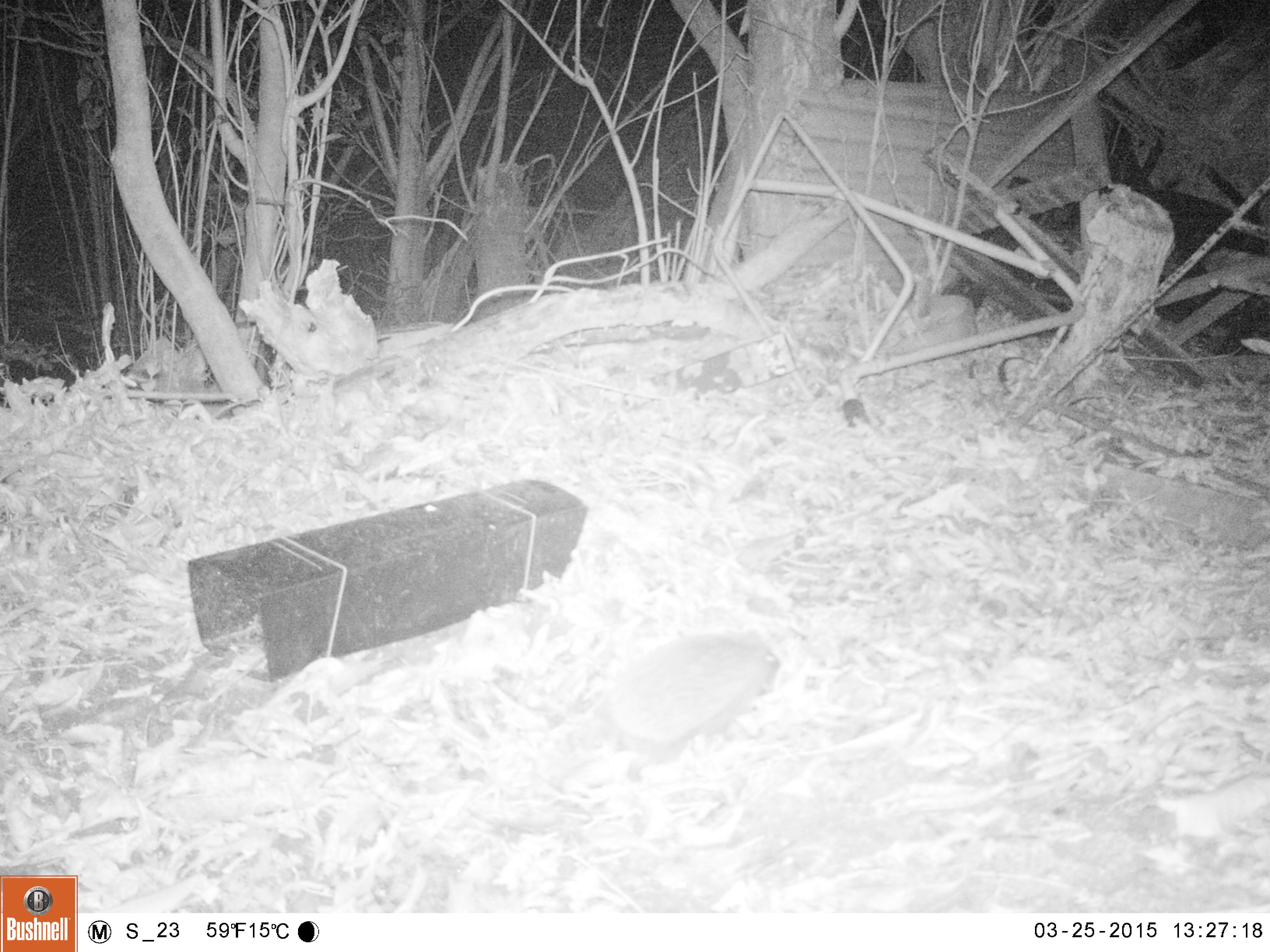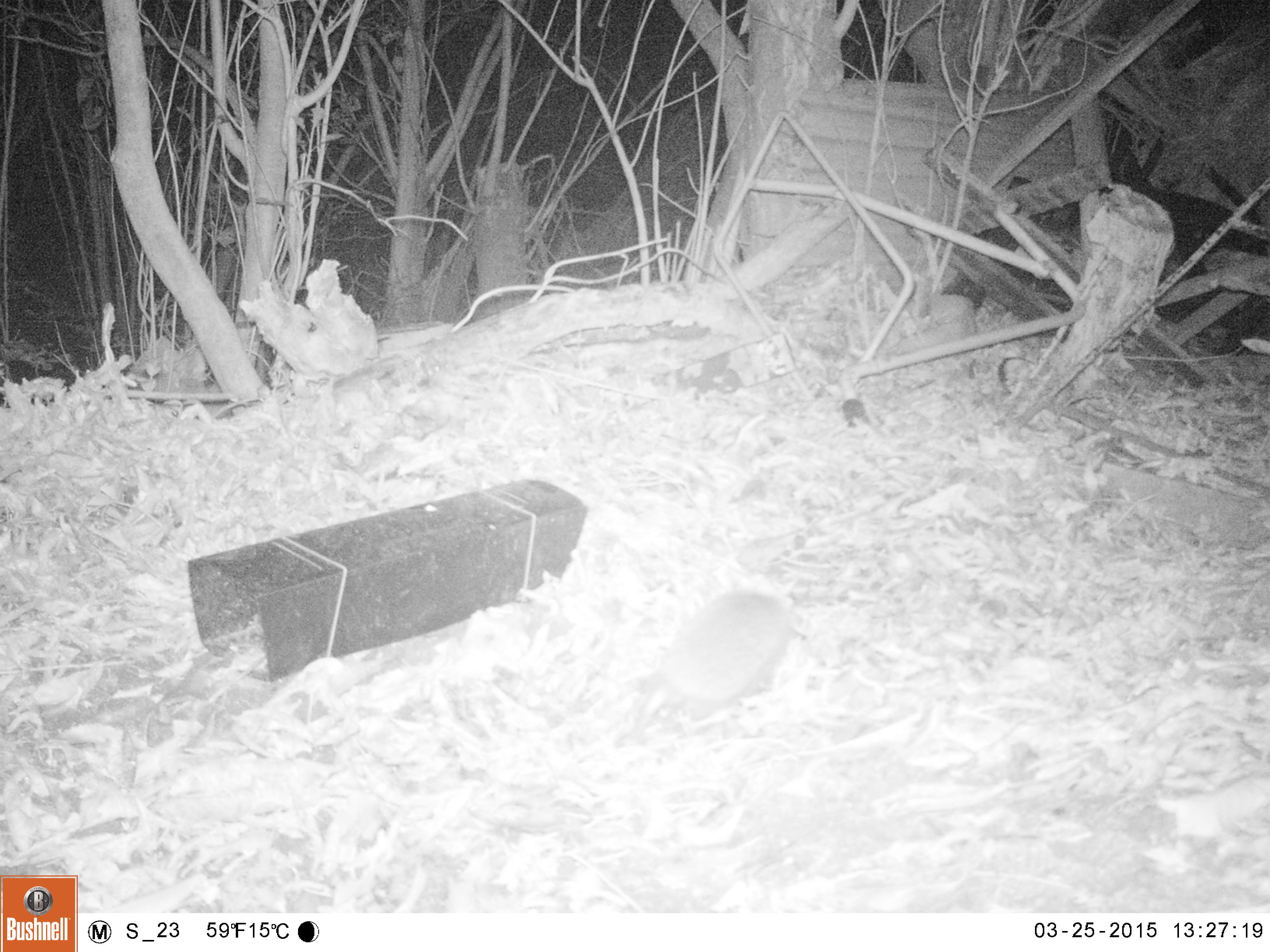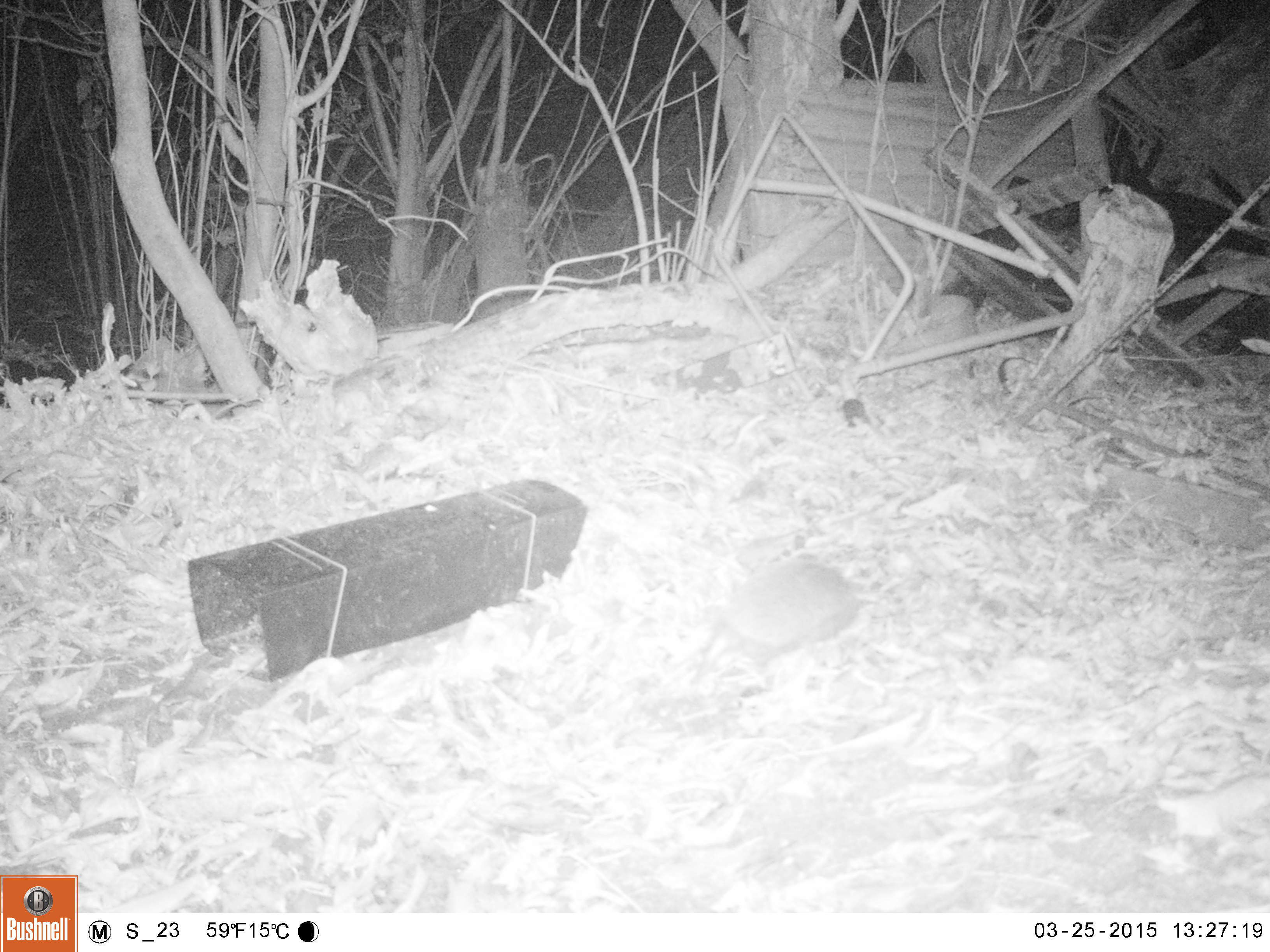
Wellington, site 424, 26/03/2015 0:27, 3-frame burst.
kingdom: Animalia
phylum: Chordata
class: Mammalia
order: Eulipotyphla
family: Erinaceidae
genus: Erinaceus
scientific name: Erinaceus europaeus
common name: hedgehog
Hedgehog (Erinaceus europaeus).